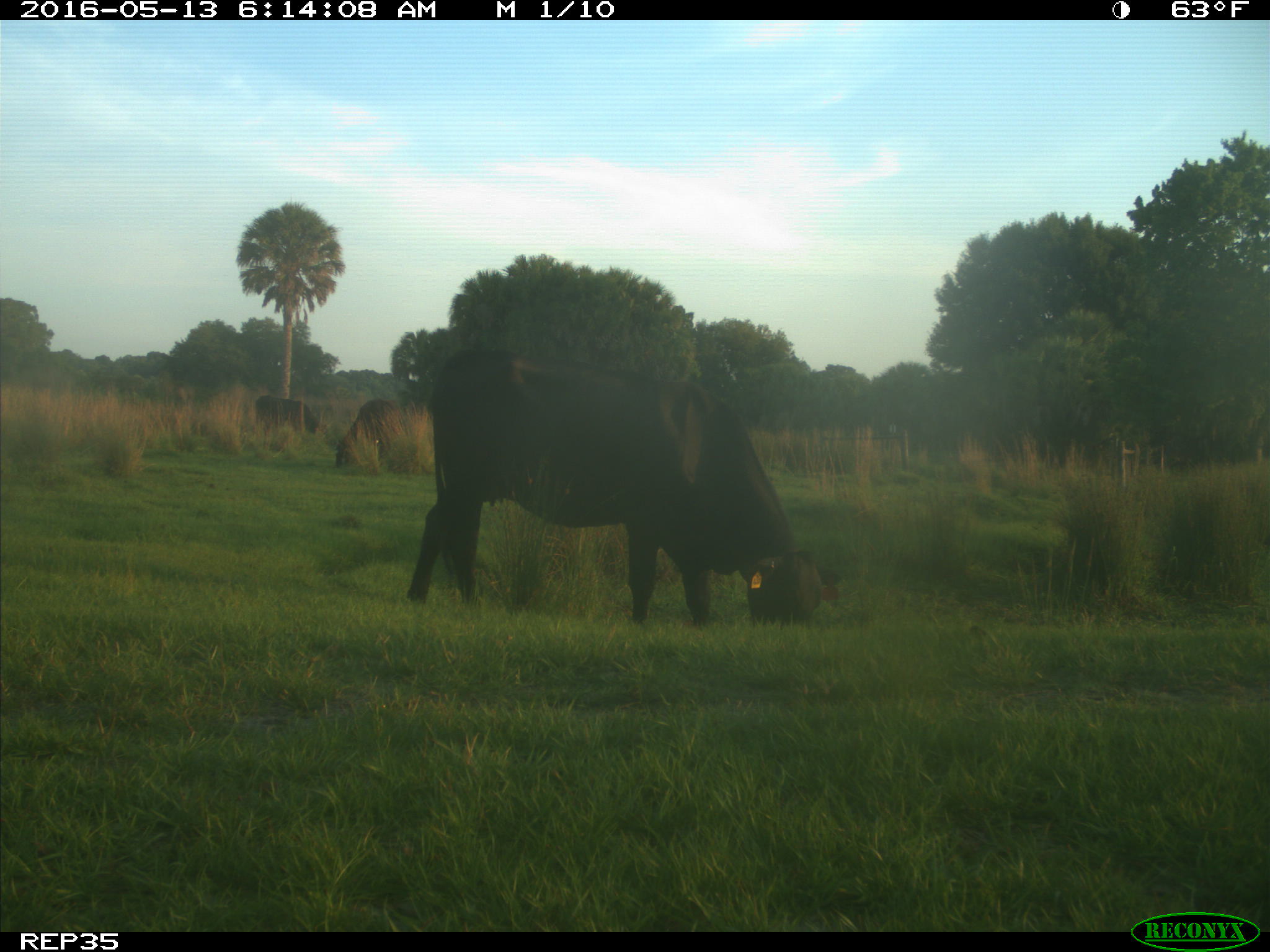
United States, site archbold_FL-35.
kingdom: Animalia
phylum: Chordata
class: Mammalia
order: Artiodactyla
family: Bovidae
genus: Bos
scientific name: Bos taurus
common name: domestic cow